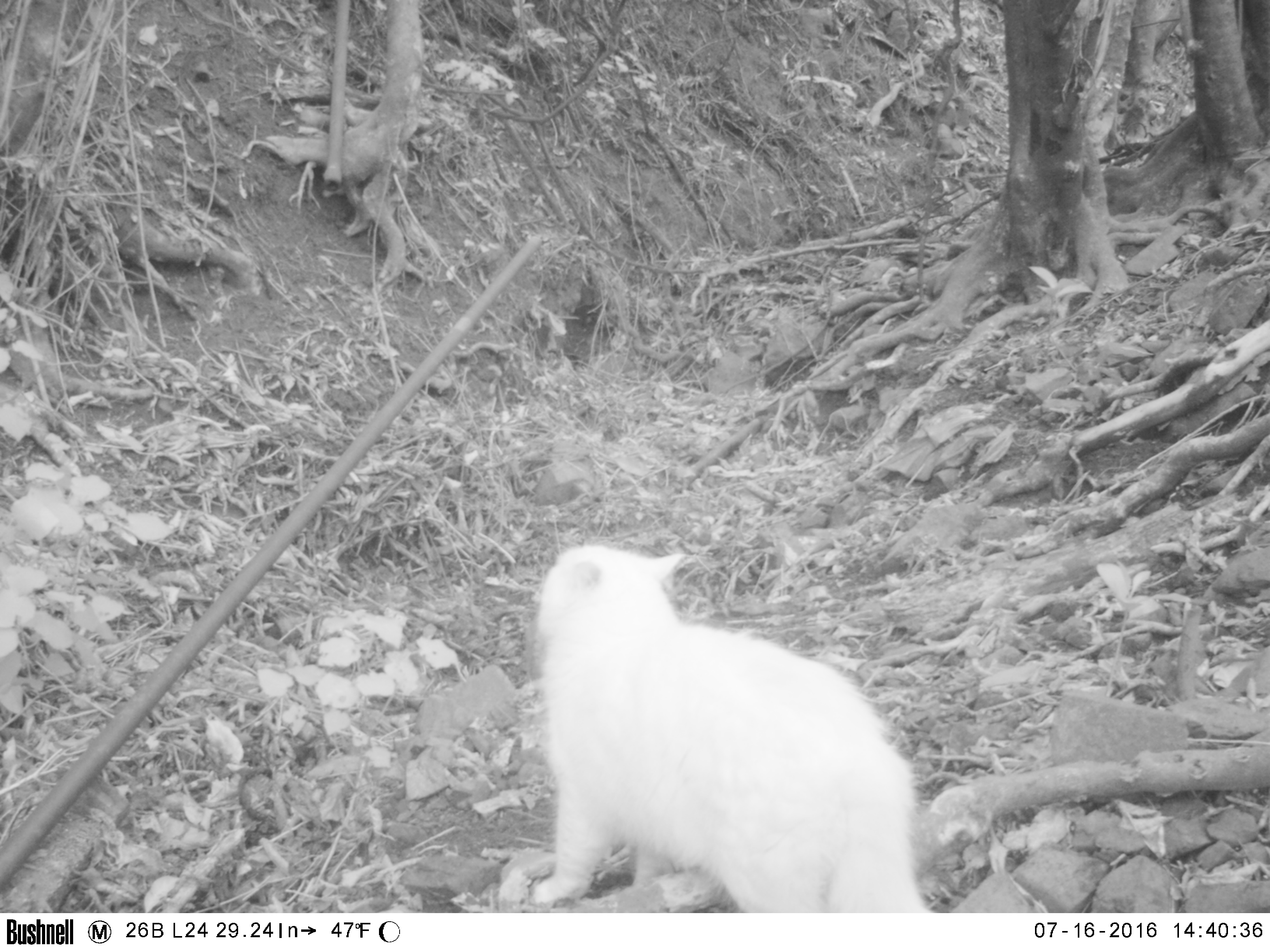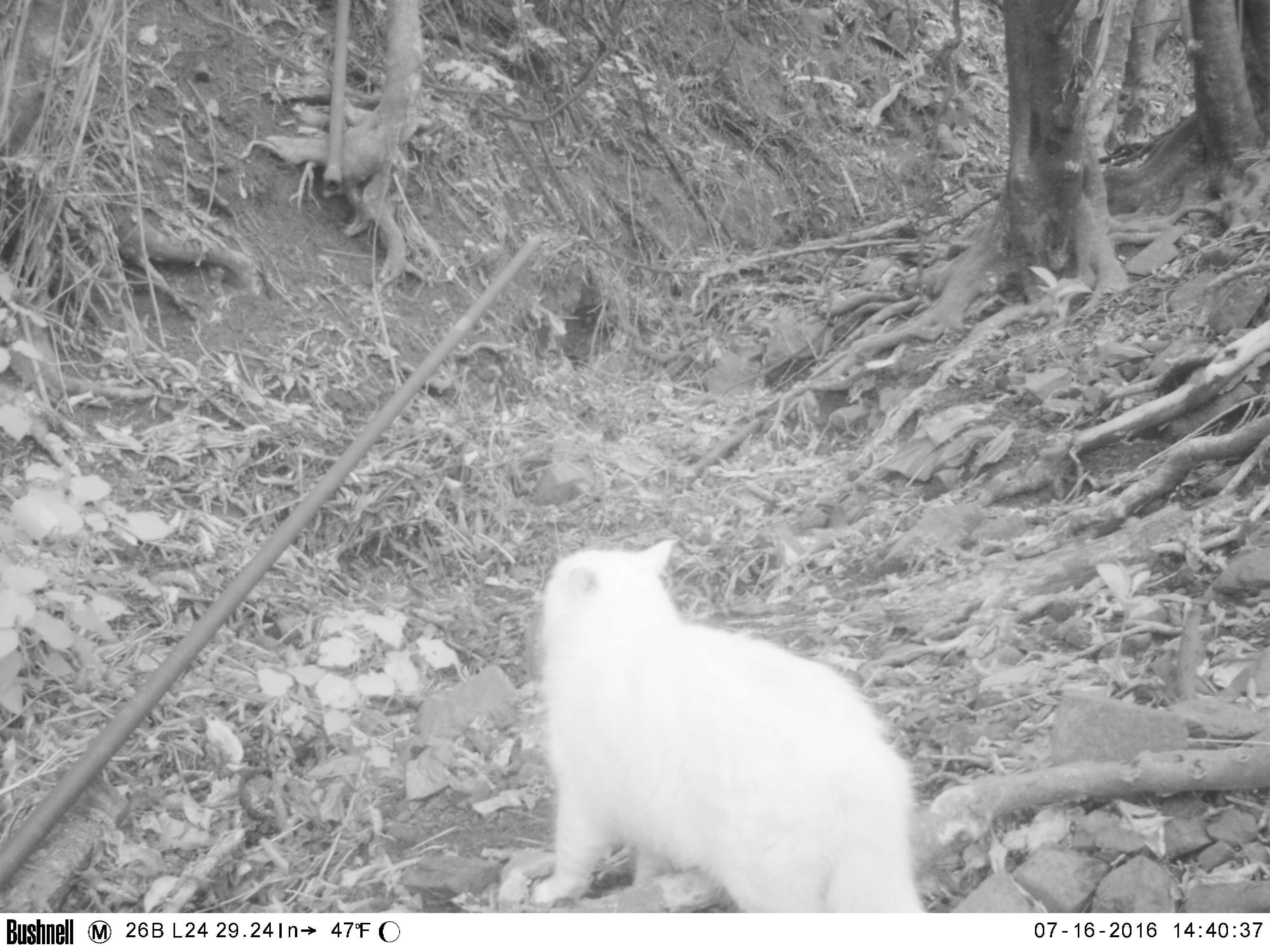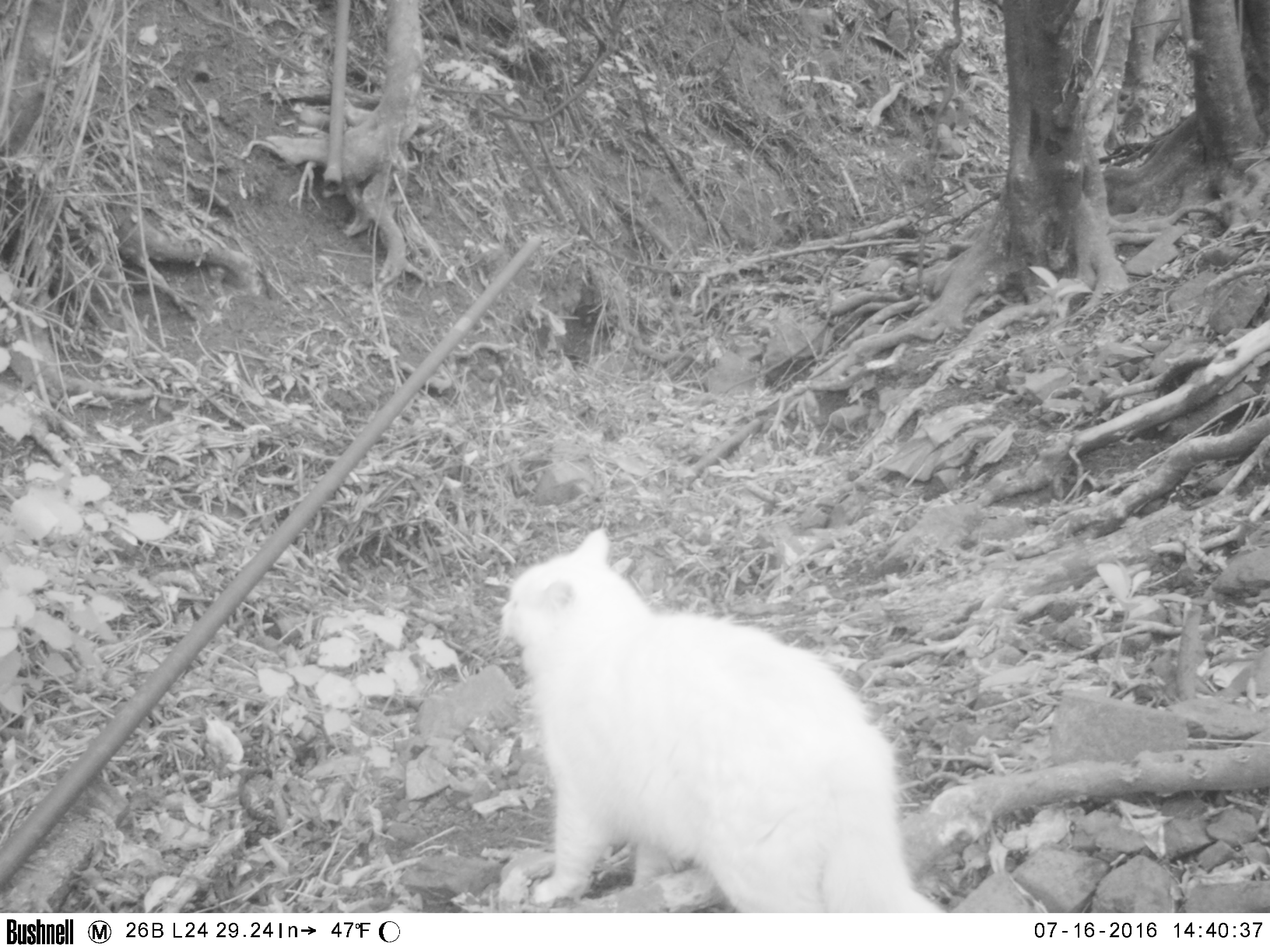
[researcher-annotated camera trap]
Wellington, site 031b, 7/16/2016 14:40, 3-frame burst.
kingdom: Animalia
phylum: Chordata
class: Mammalia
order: Carnivora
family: Felidae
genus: Felis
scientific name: Felis catus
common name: cat